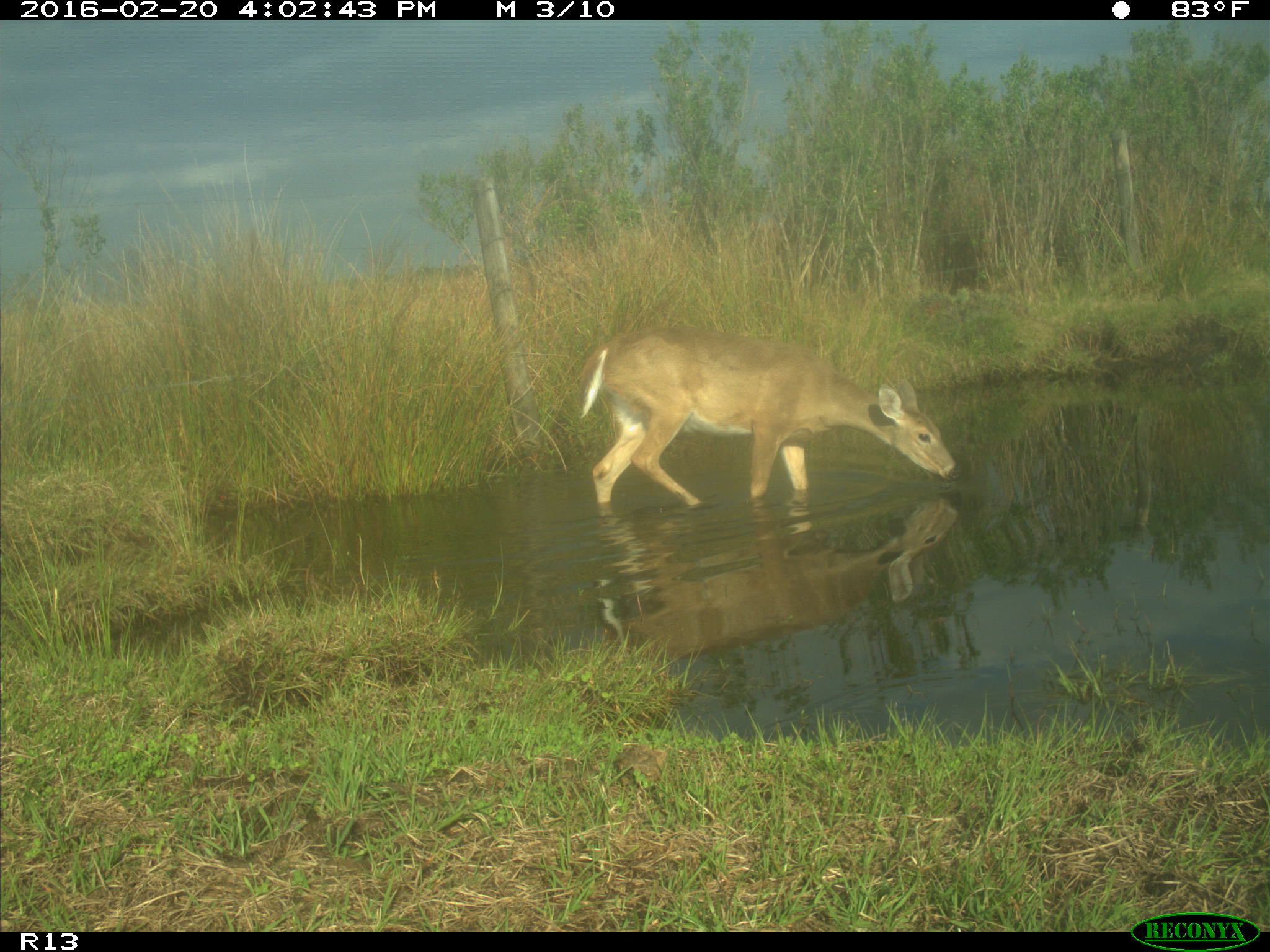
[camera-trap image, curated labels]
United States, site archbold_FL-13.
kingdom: Animalia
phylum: Chordata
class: Mammalia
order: Artiodactyla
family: Cervidae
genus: Odocoileus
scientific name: Odocoileus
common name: deer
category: unidentified deer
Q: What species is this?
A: Unidentified deer (deer) (Odocoileus).